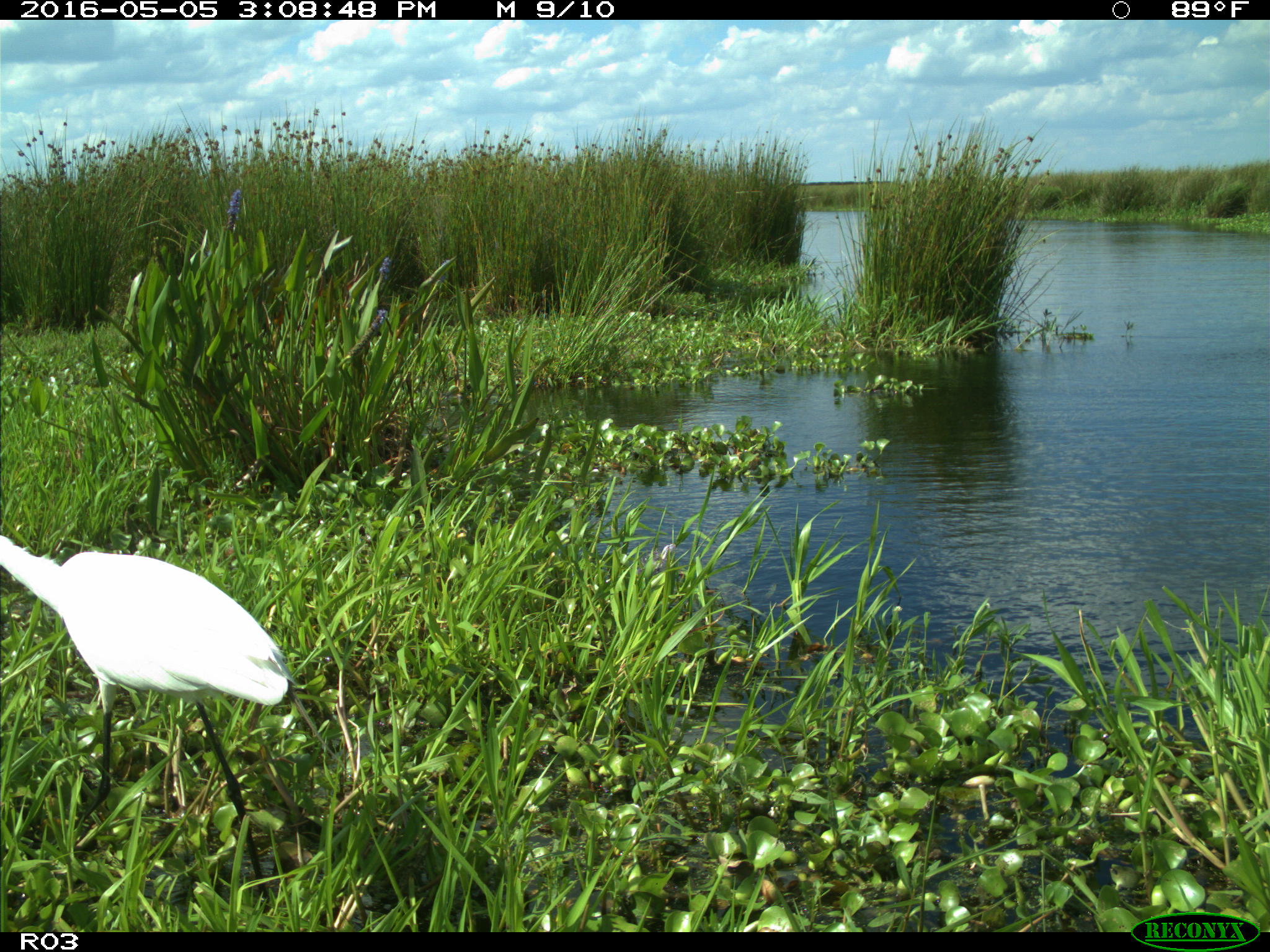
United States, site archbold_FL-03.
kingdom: Animalia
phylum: Chordata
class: Aves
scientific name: Aves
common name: birds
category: unidentified bird